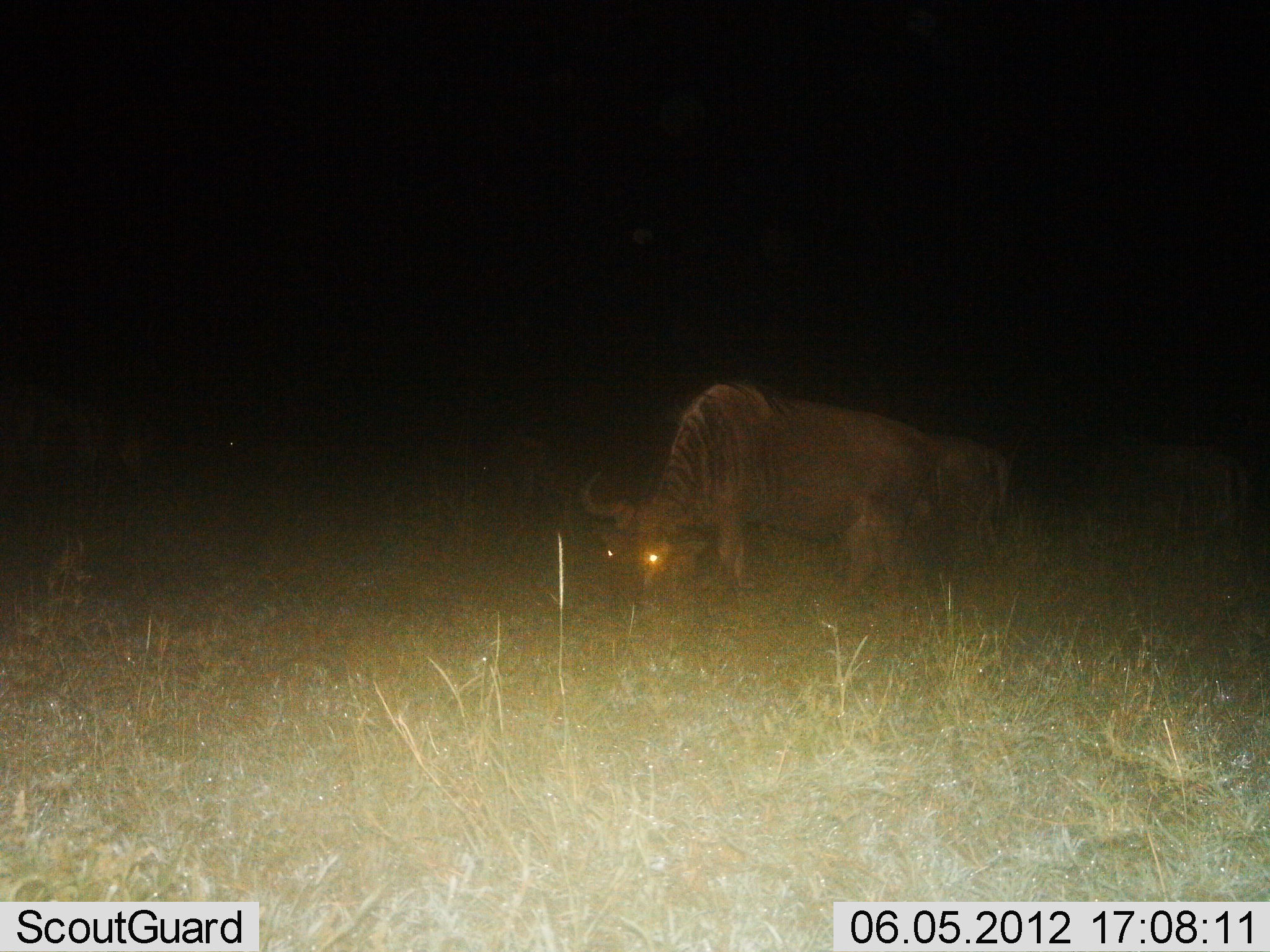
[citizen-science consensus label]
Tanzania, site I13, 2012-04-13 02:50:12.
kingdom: Animalia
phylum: Chordata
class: Mammalia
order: Artiodactyla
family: Bovidae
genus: Connochaetes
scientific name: Connochaetes taurinus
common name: blue wildebeest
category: wildebeest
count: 2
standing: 39%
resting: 0%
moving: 0%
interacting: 0%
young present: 11%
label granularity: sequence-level